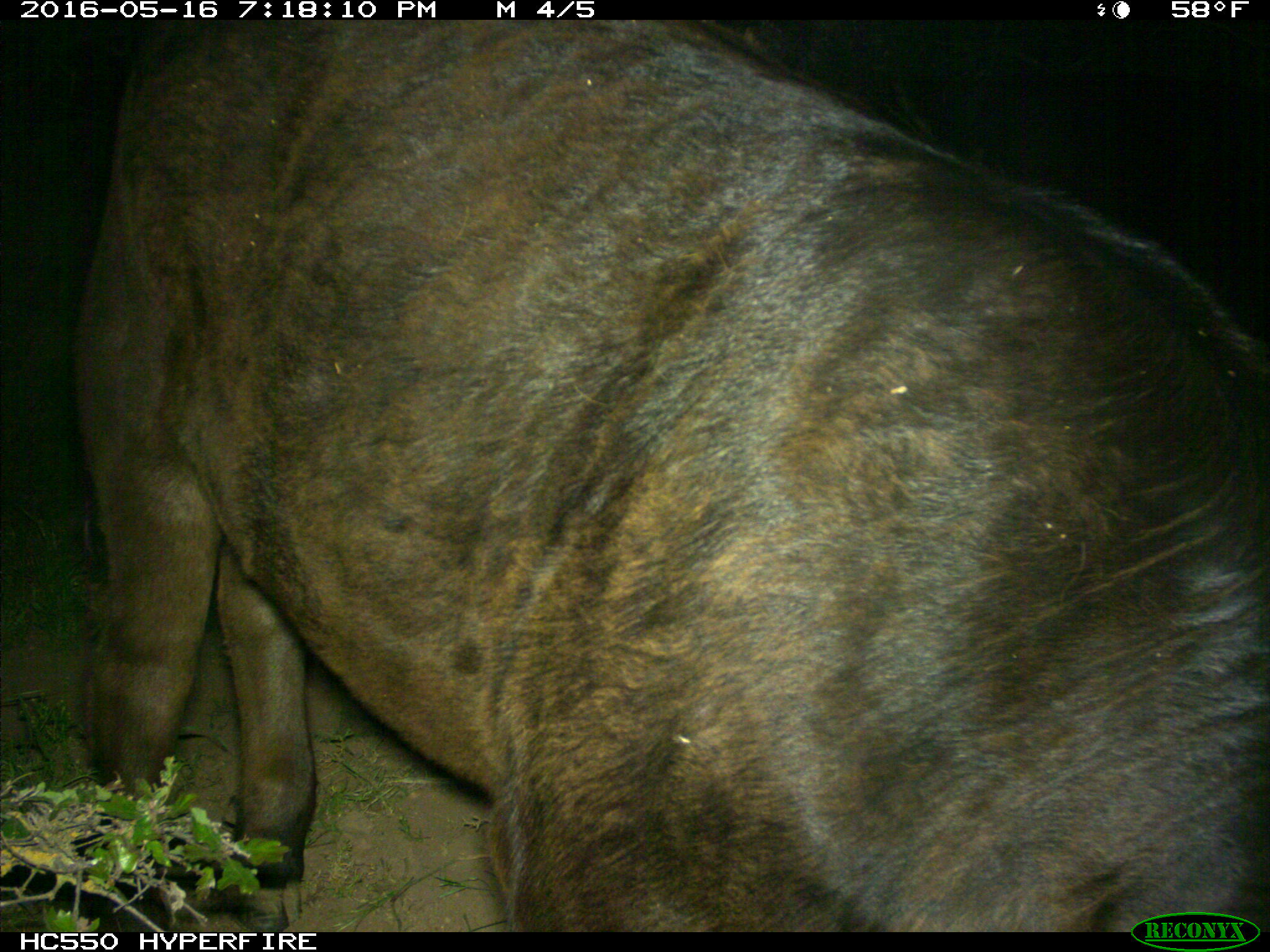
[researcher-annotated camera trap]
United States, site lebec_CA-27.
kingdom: Animalia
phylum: Chordata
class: Mammalia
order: Artiodactyla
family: Bovidae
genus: Bos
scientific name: Bos taurus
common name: domestic cow